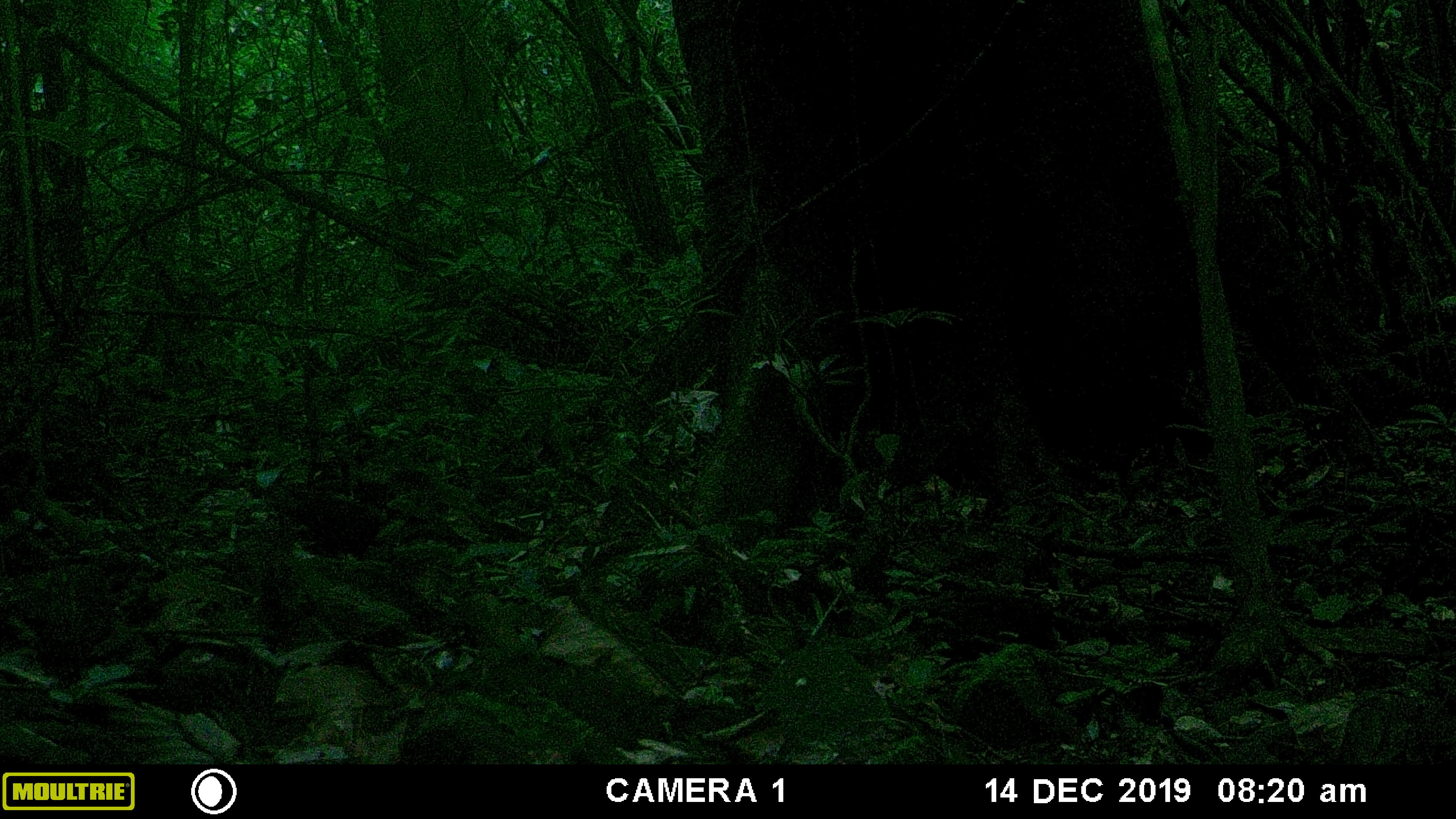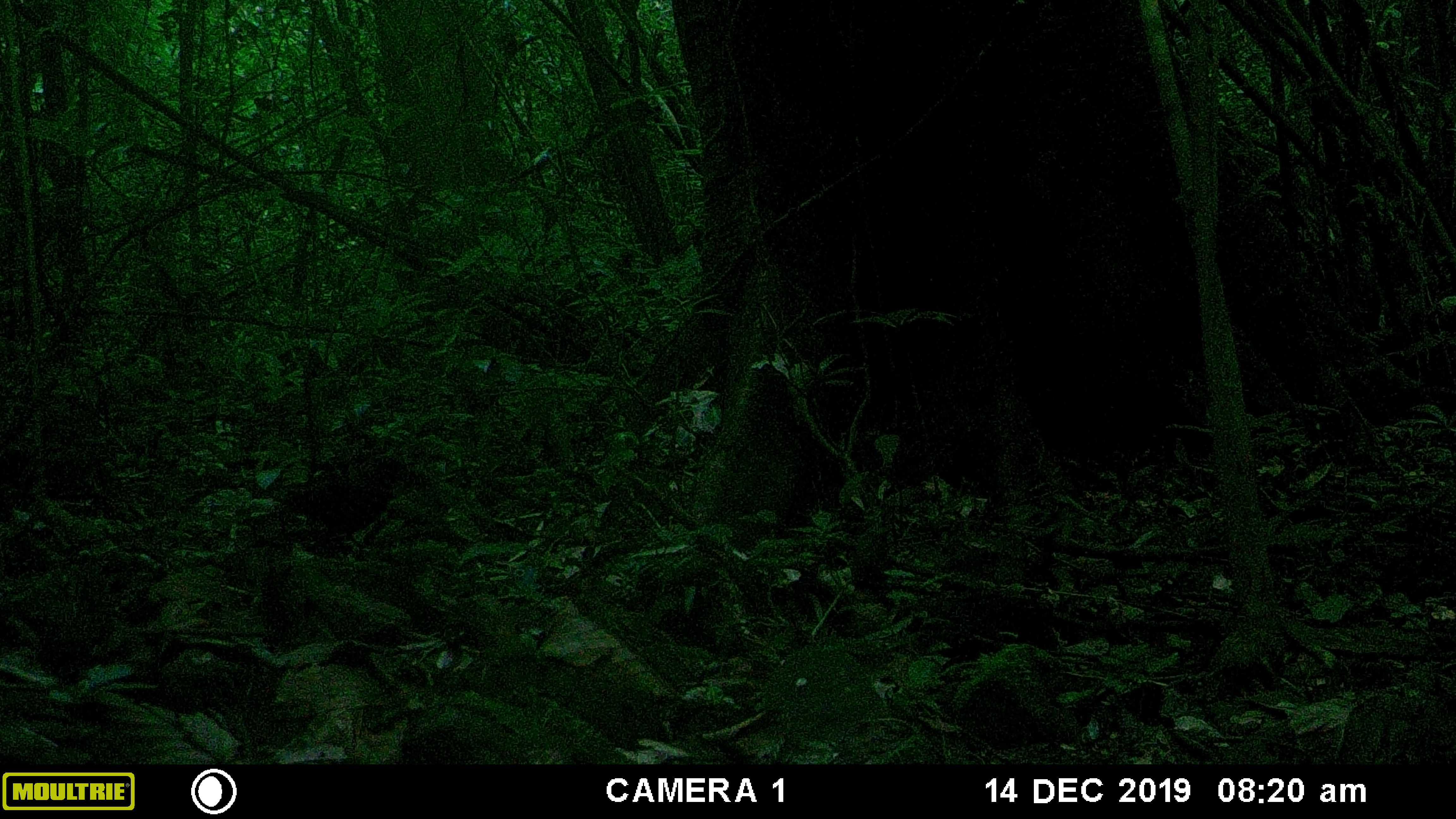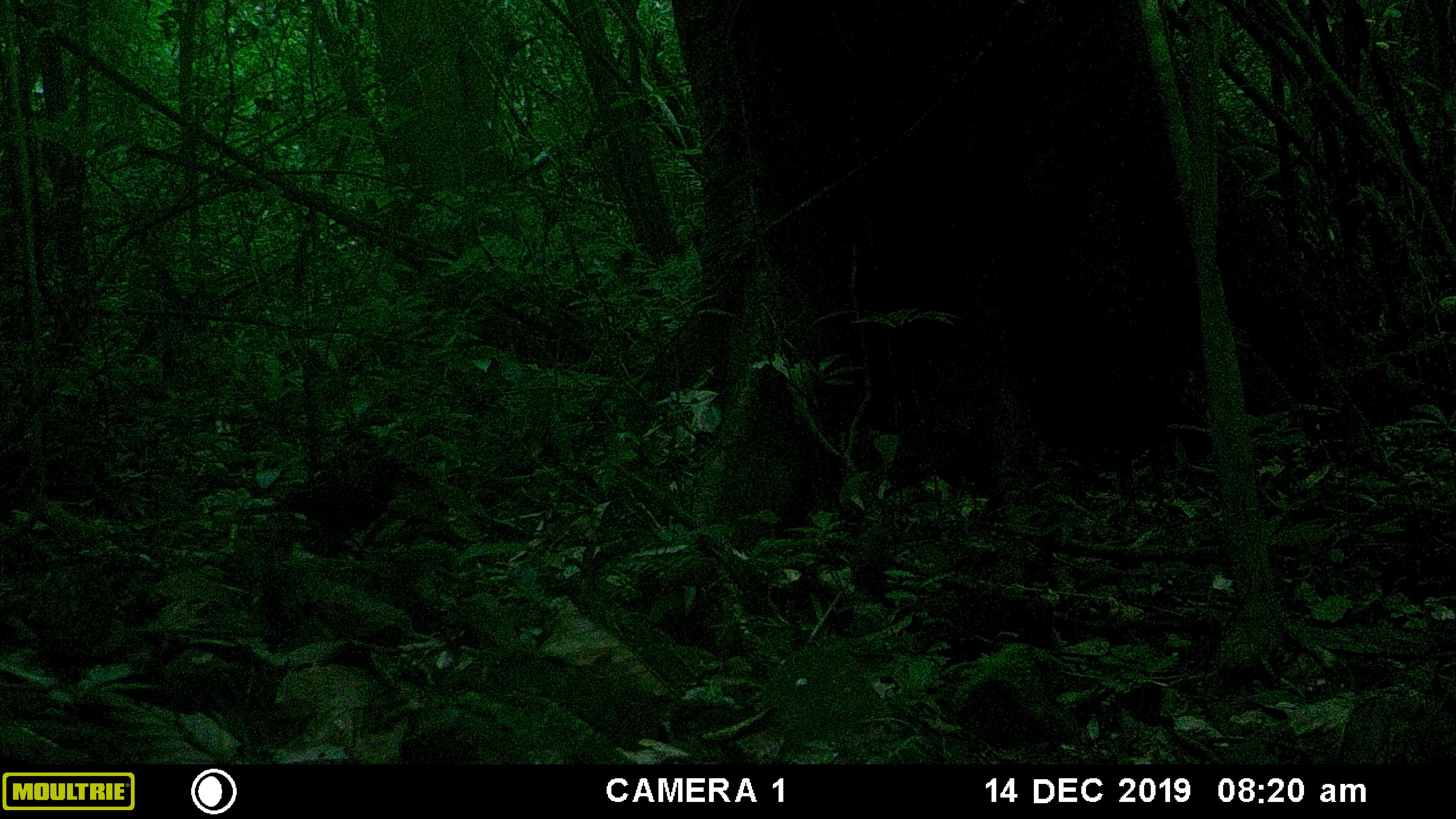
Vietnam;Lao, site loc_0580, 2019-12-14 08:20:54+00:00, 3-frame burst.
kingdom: Animalia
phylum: Chordata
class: Aves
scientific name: Aves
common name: bird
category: unidentified bird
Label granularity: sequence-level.